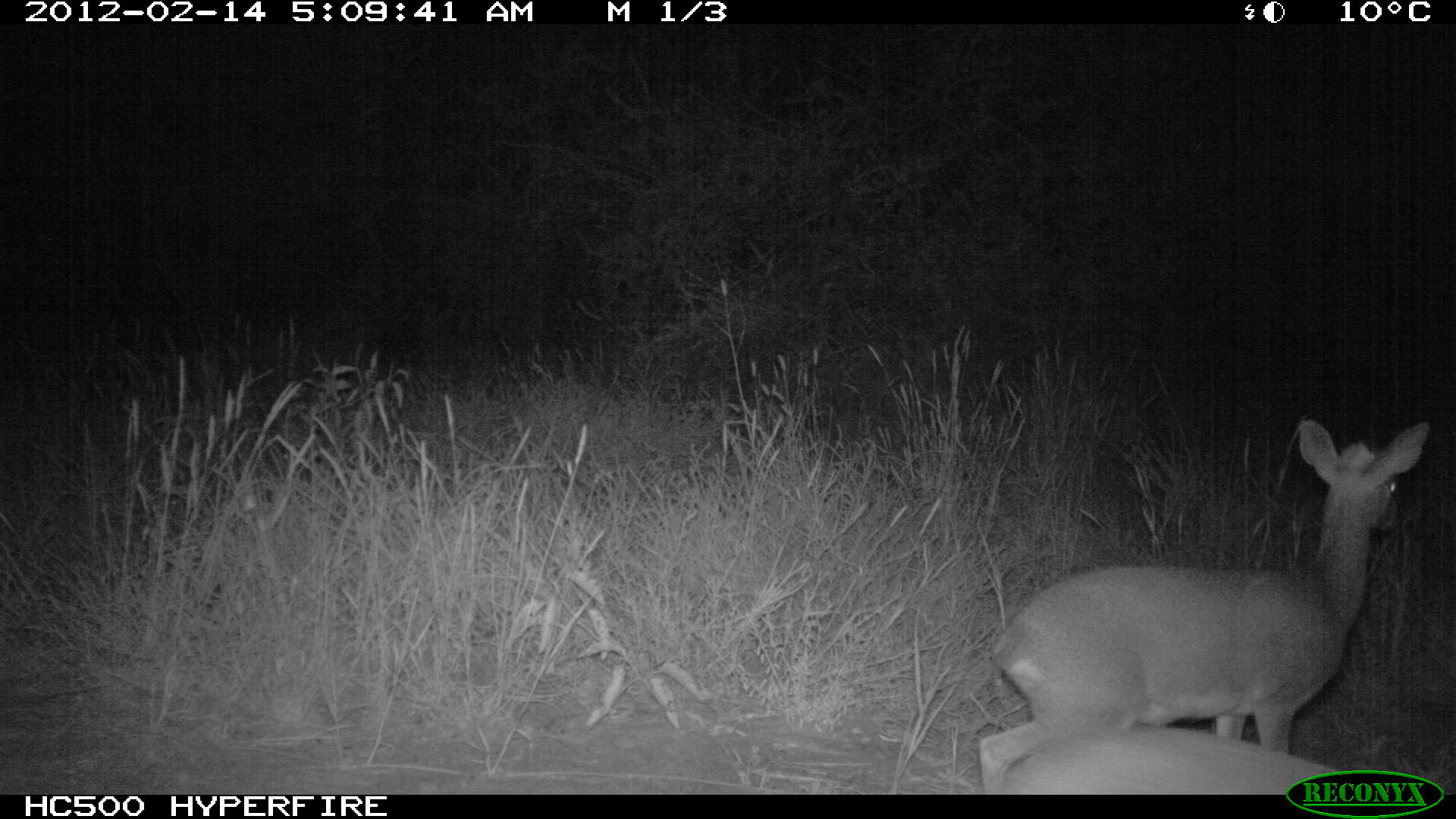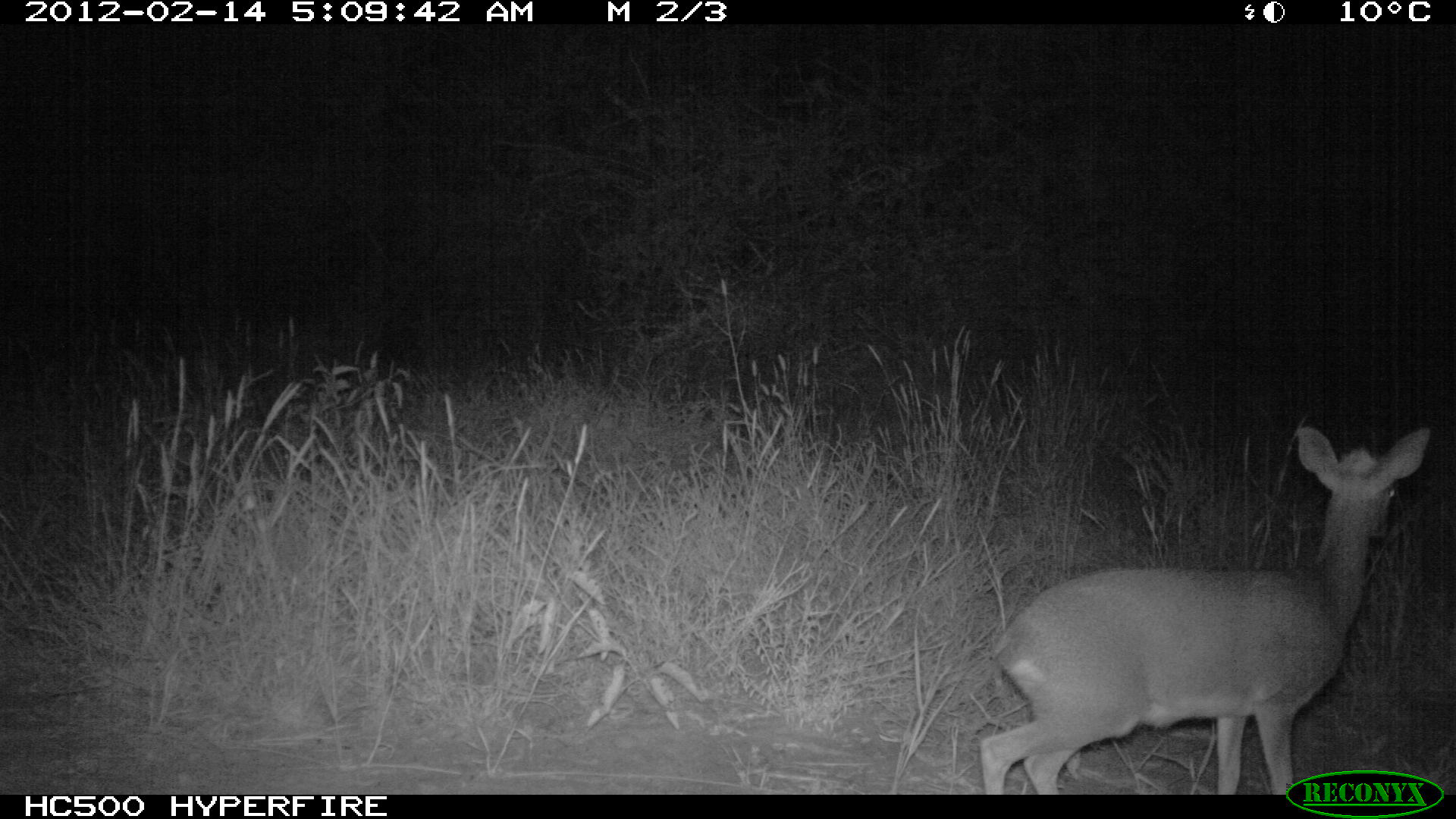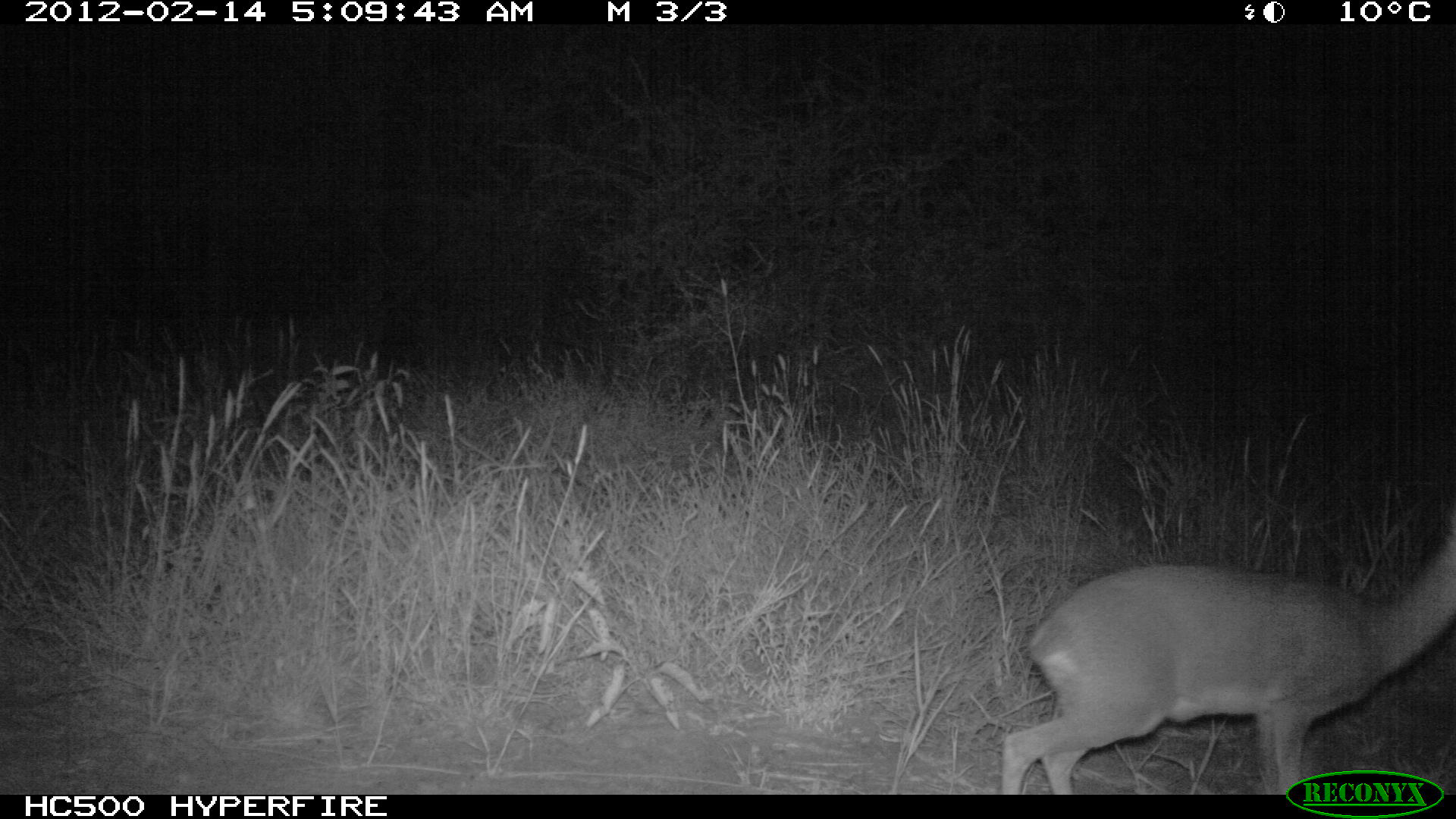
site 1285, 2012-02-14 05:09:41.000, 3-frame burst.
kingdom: Animalia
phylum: Chordata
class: Mammalia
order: Artiodactyla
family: Bovidae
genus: Madoqua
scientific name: Madoqua guentheri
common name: günther's dik-dik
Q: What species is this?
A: Madoqua guentheri (günther's dik-dik).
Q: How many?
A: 2.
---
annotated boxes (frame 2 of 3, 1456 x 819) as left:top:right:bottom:
madoqua guentheri: 978:421:1430:794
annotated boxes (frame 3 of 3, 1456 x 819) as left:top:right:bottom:
madoqua guentheri: 994:495:1452:794